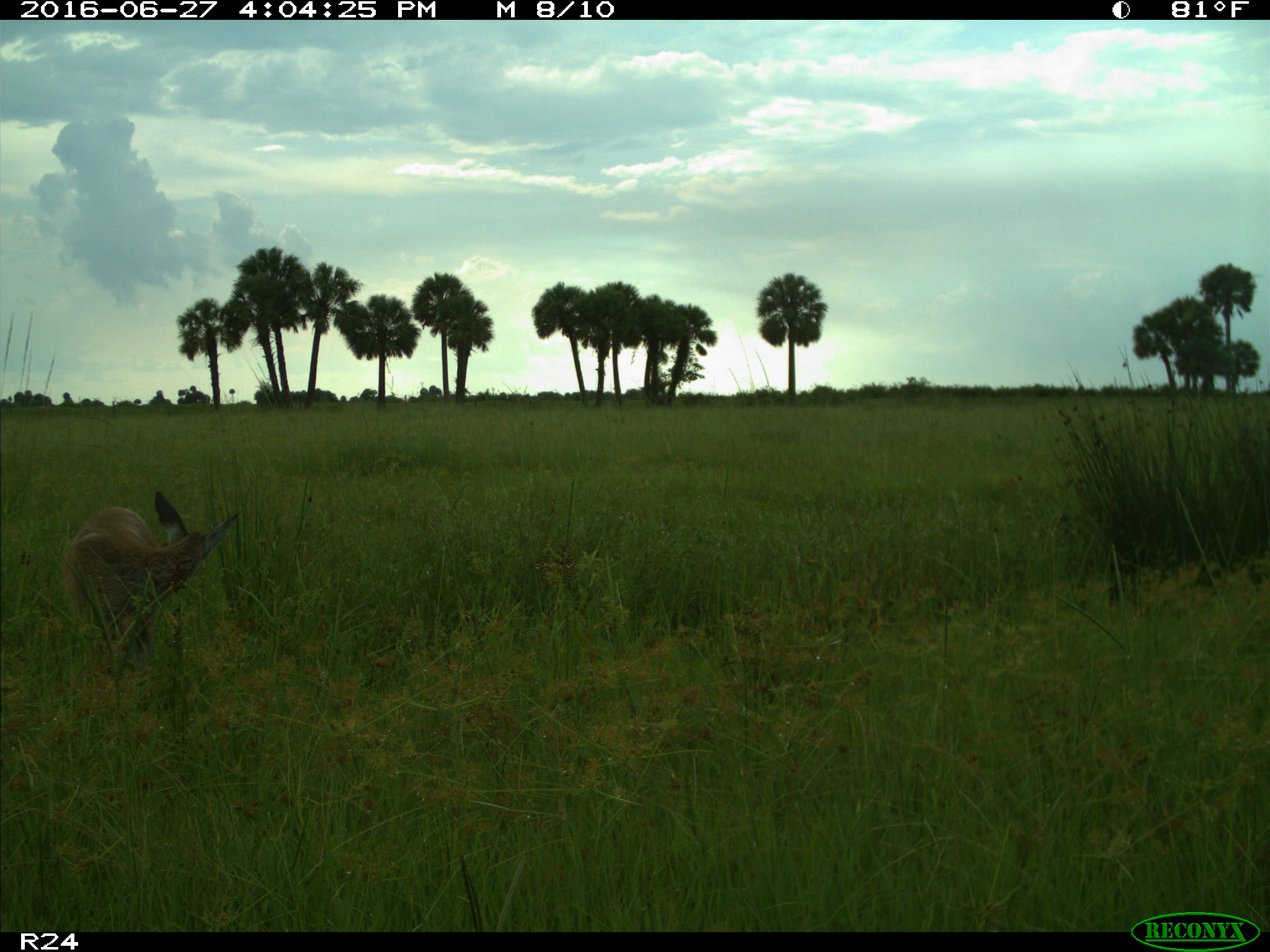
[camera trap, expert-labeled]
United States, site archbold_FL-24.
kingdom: Animalia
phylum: Chordata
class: Mammalia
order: Artiodactyla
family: Cervidae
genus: Odocoileus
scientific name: Odocoileus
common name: deer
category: unidentified deer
Unidentified deer (deer) (Odocoileus).